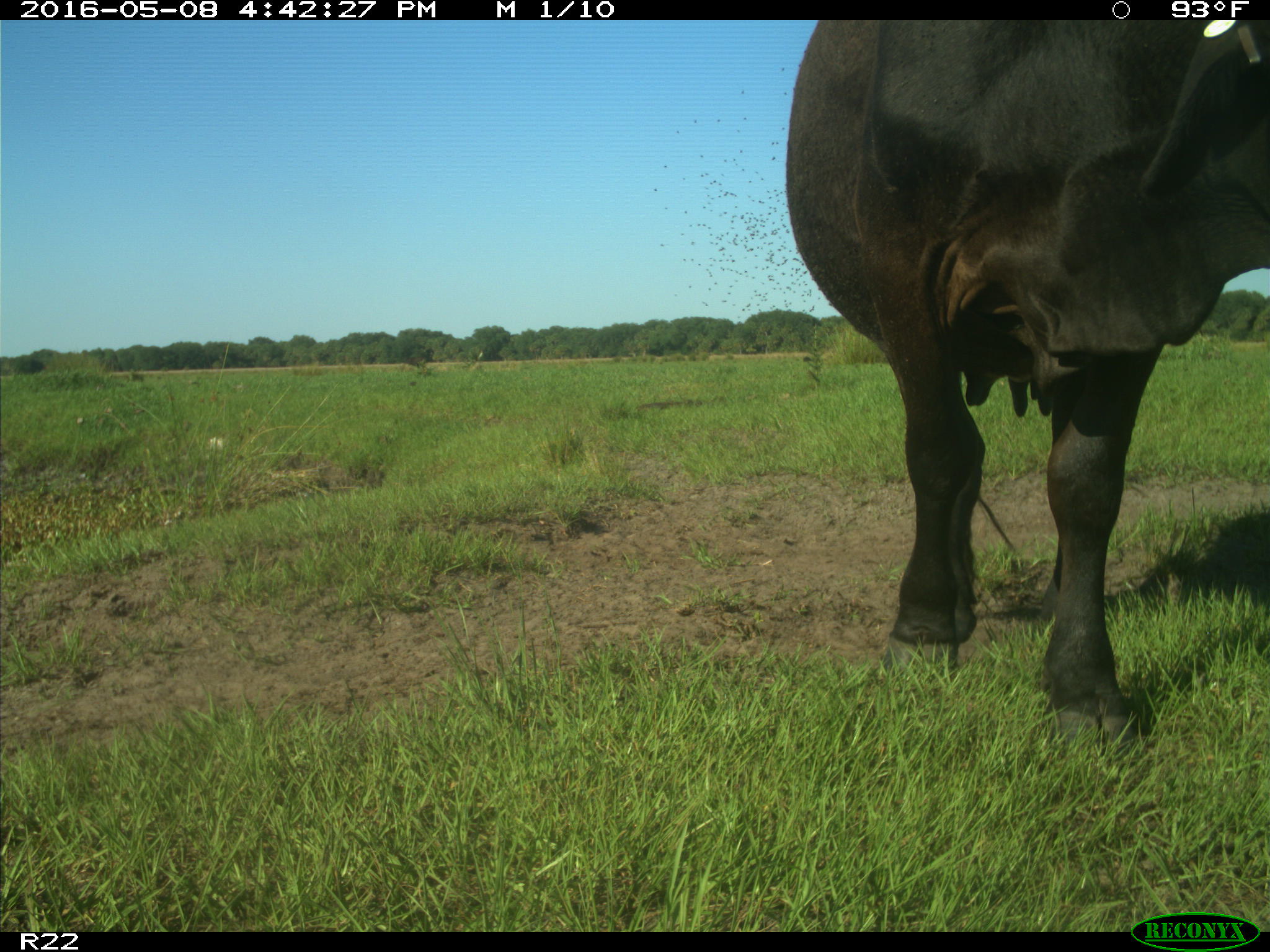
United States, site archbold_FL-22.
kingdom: Animalia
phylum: Chordata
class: Mammalia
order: Artiodactyla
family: Bovidae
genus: Bos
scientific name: Bos taurus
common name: domestic cow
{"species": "Bos taurus (domestic cow)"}